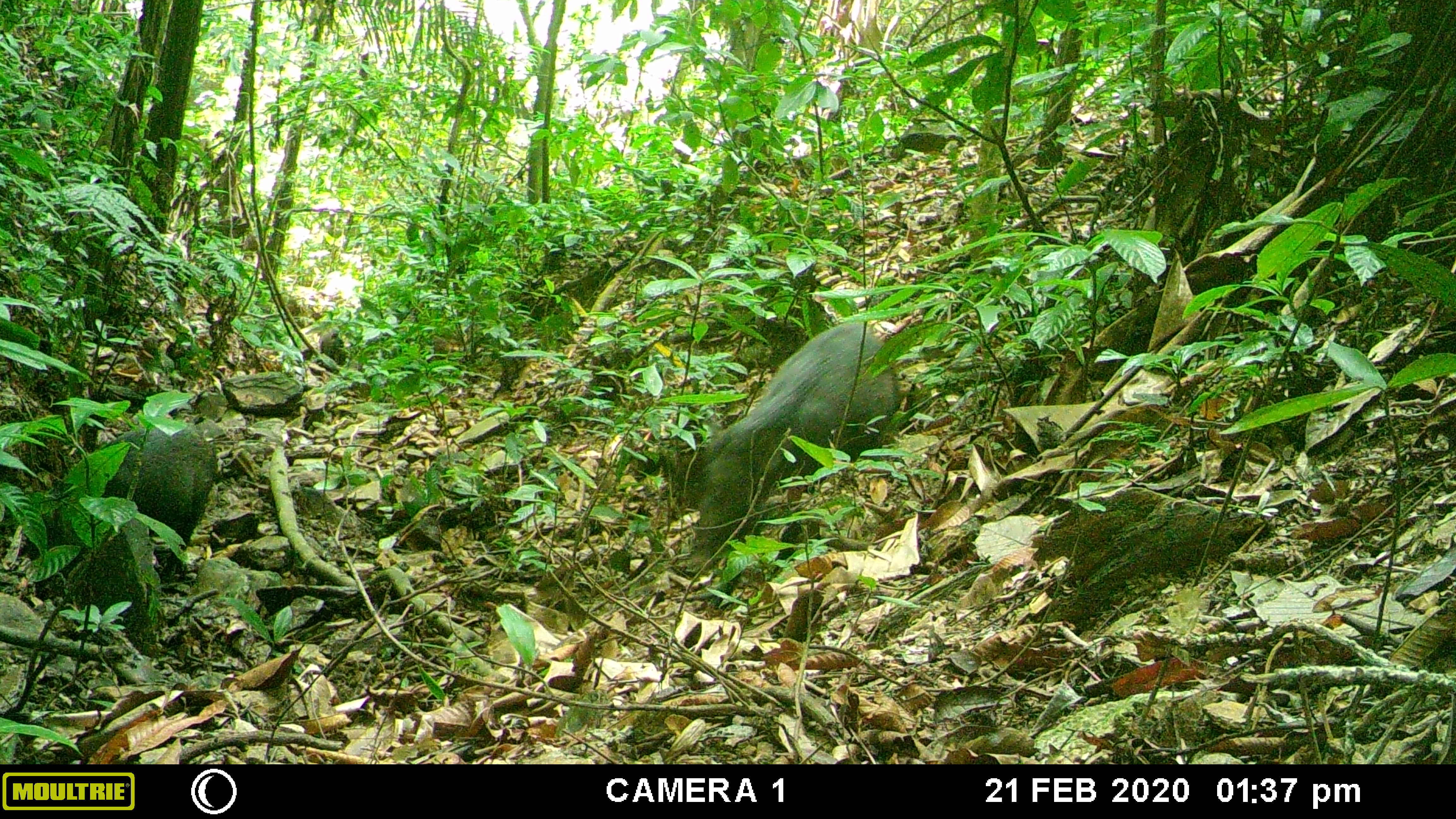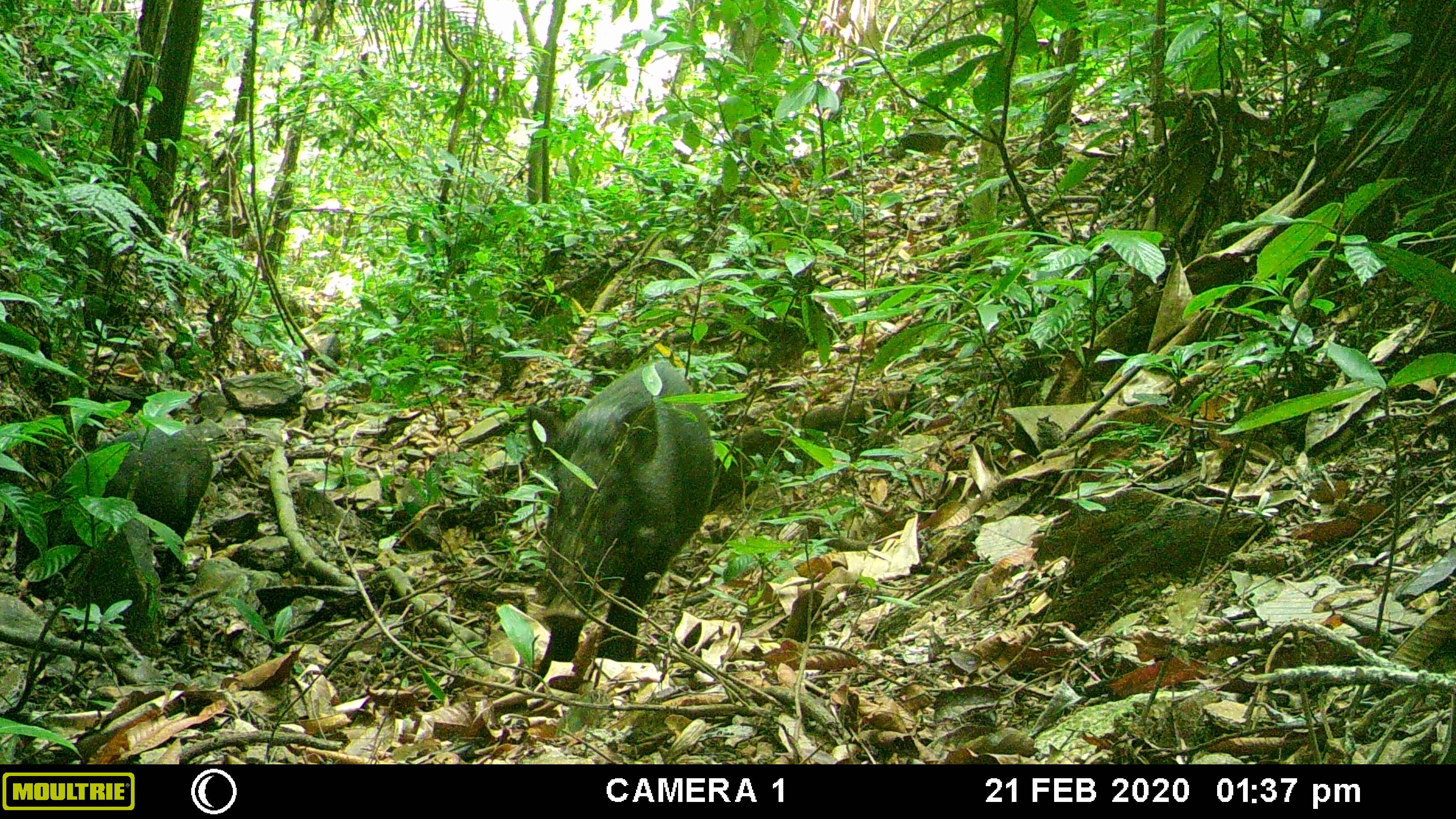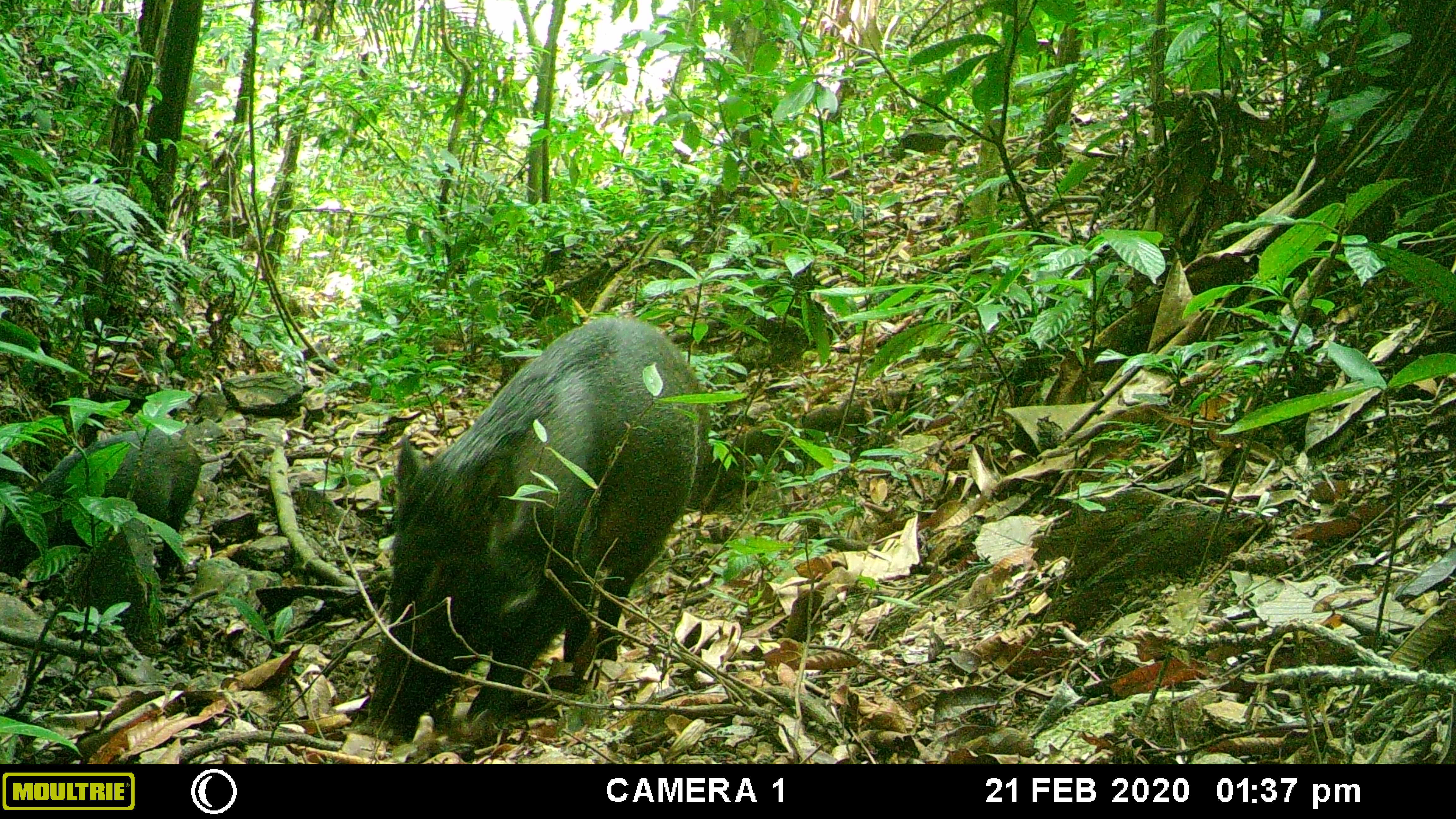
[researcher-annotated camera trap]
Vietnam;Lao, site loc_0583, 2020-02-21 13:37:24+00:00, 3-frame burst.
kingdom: Animalia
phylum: Chordata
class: Mammalia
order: Artiodactyla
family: Suidae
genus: Sus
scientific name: Sus scrofa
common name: eurasian wild pig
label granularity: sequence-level